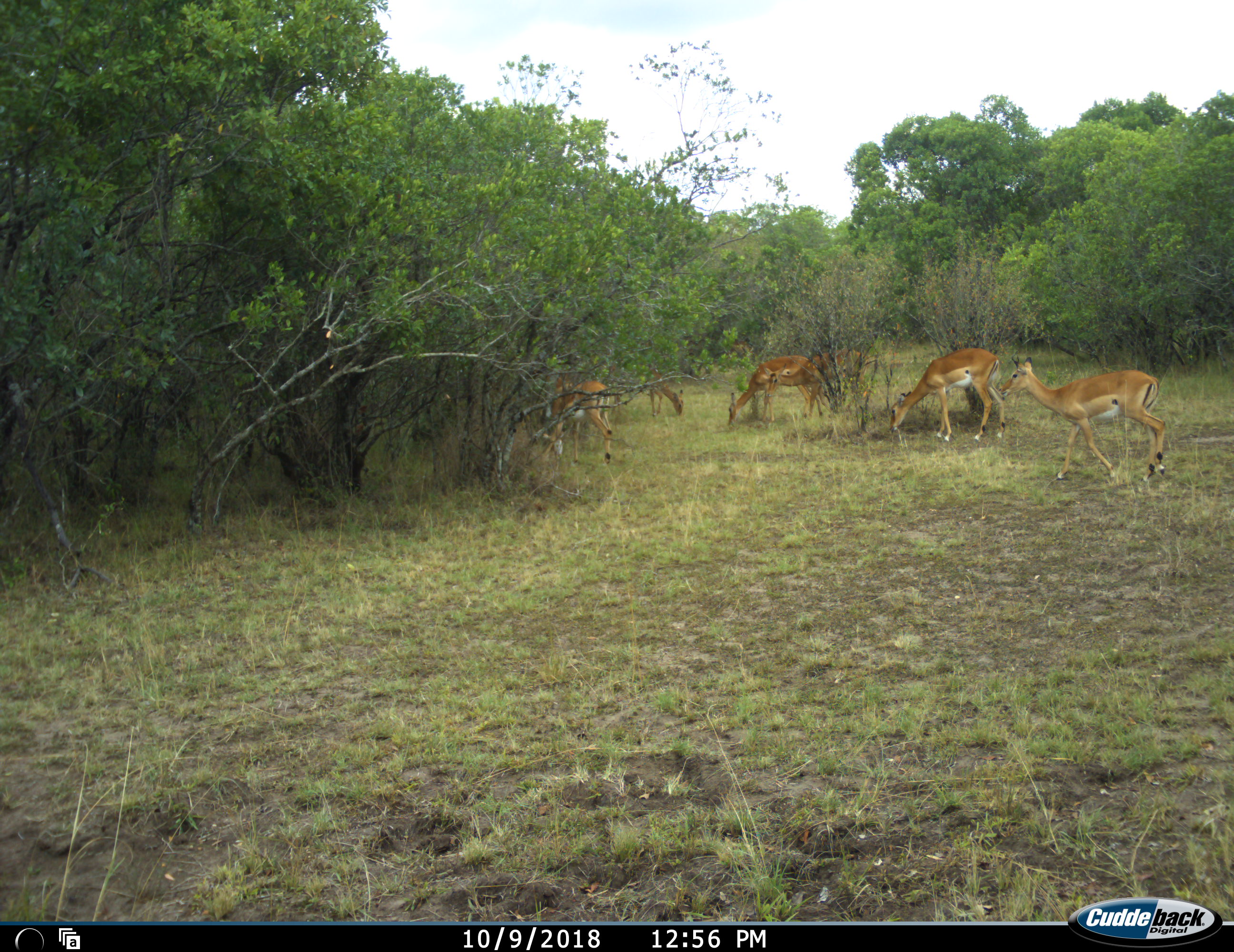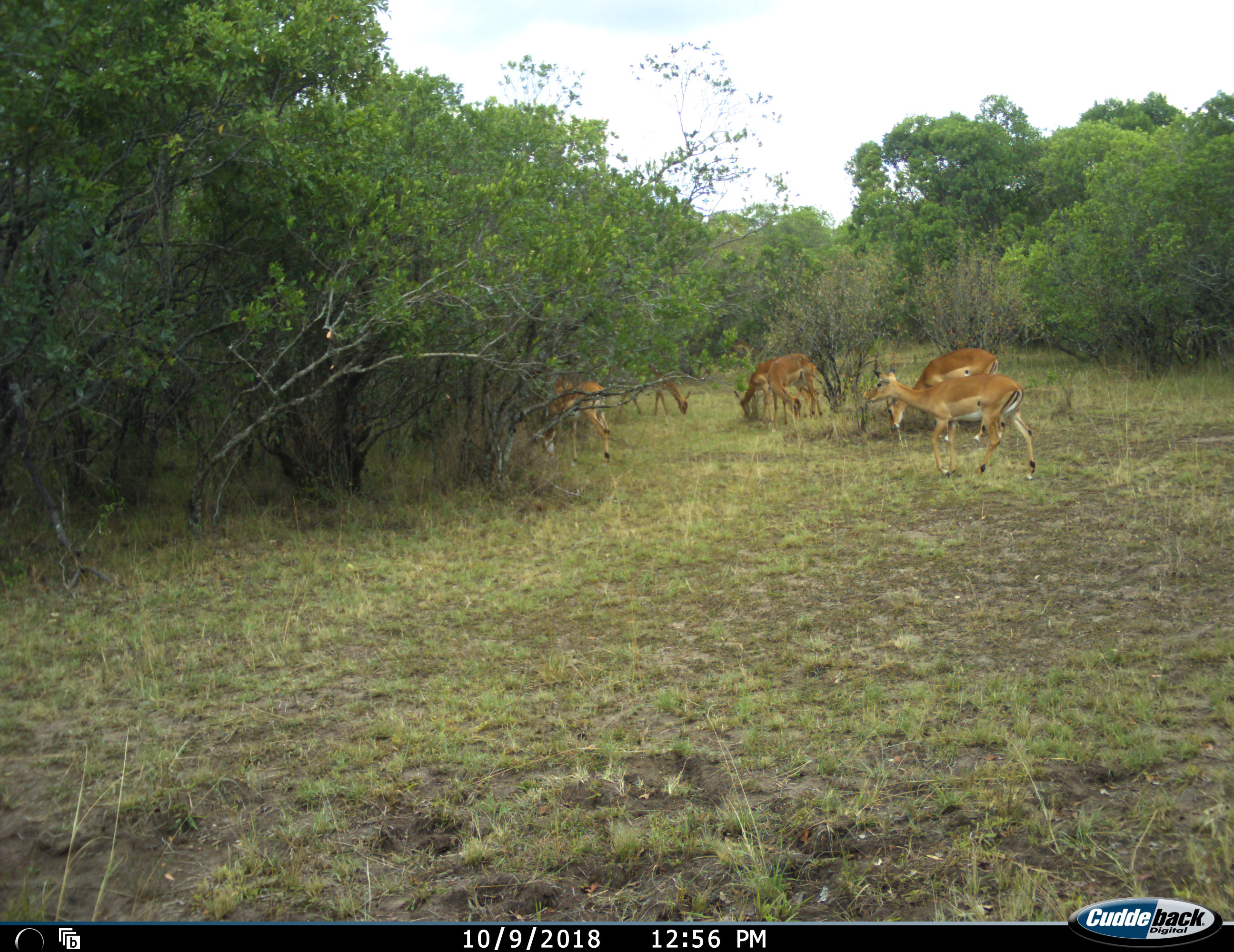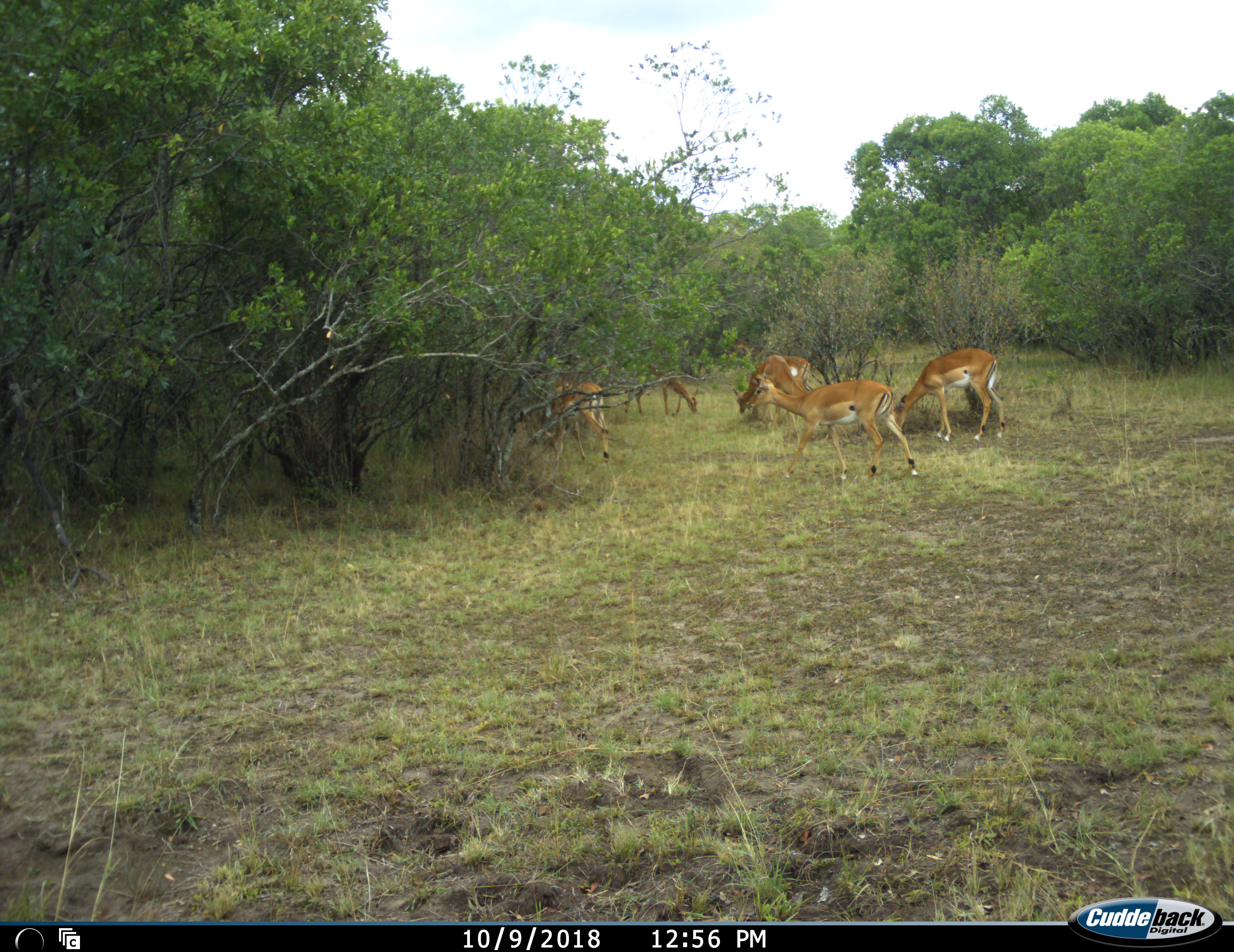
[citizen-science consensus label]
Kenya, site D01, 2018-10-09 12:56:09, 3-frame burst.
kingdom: Animalia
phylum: Chordata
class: Mammalia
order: Artiodactyla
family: Bovidae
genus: Aepyceros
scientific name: Aepyceros melampus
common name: impala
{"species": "impala (Aepyceros melampus)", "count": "5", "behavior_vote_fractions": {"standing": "33%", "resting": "0%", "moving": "83%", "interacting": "0%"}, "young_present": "0%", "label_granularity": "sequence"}